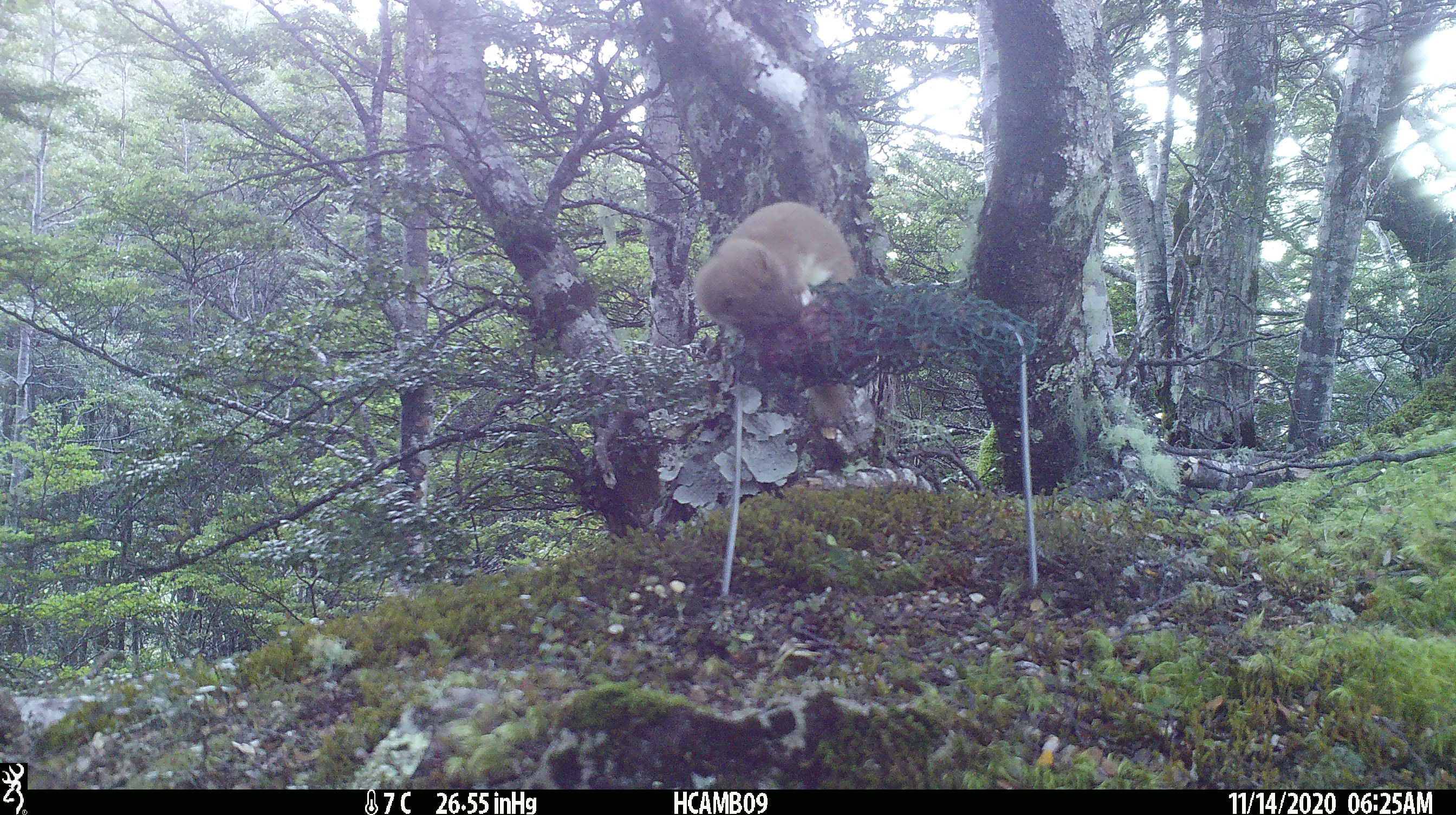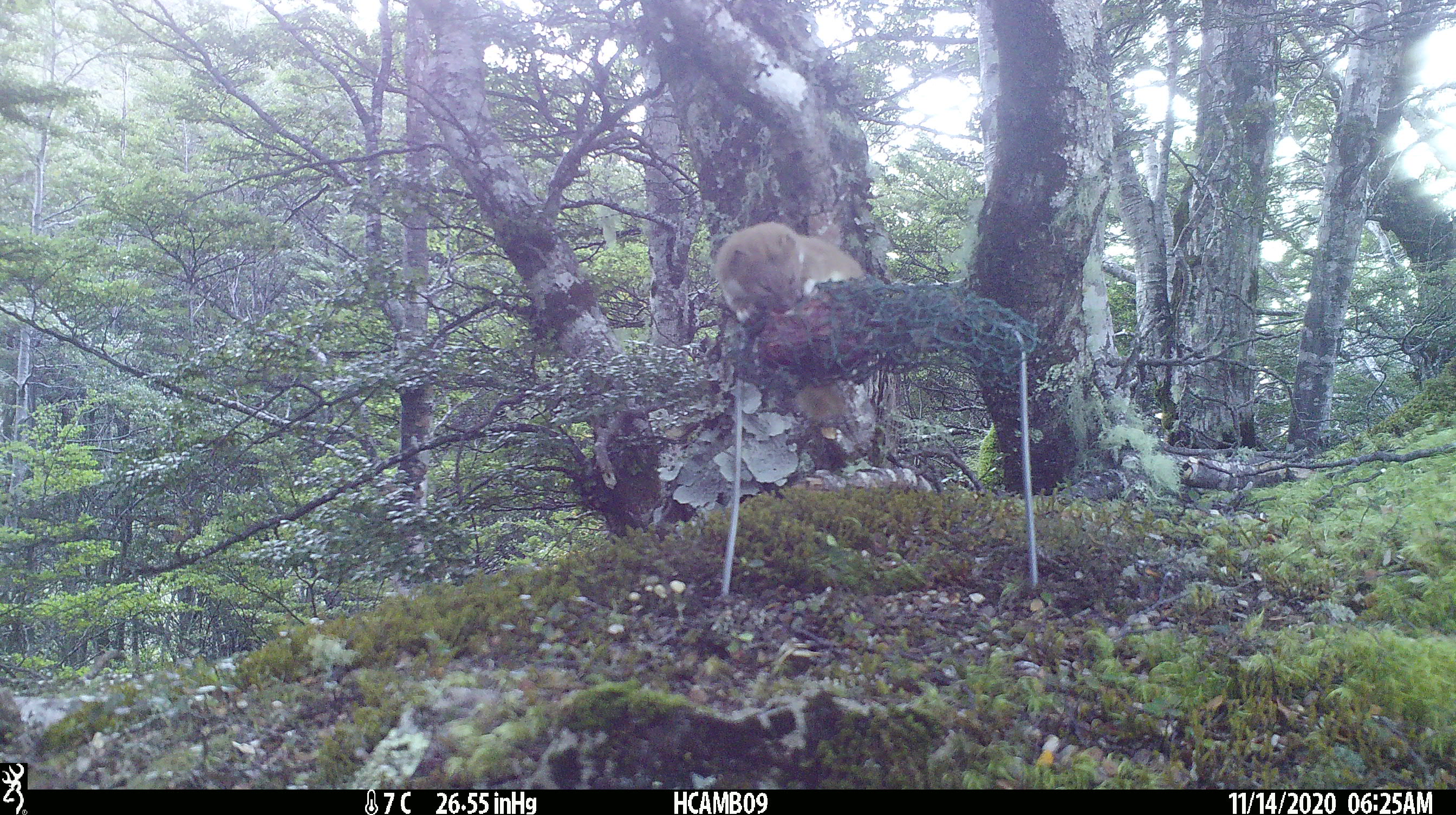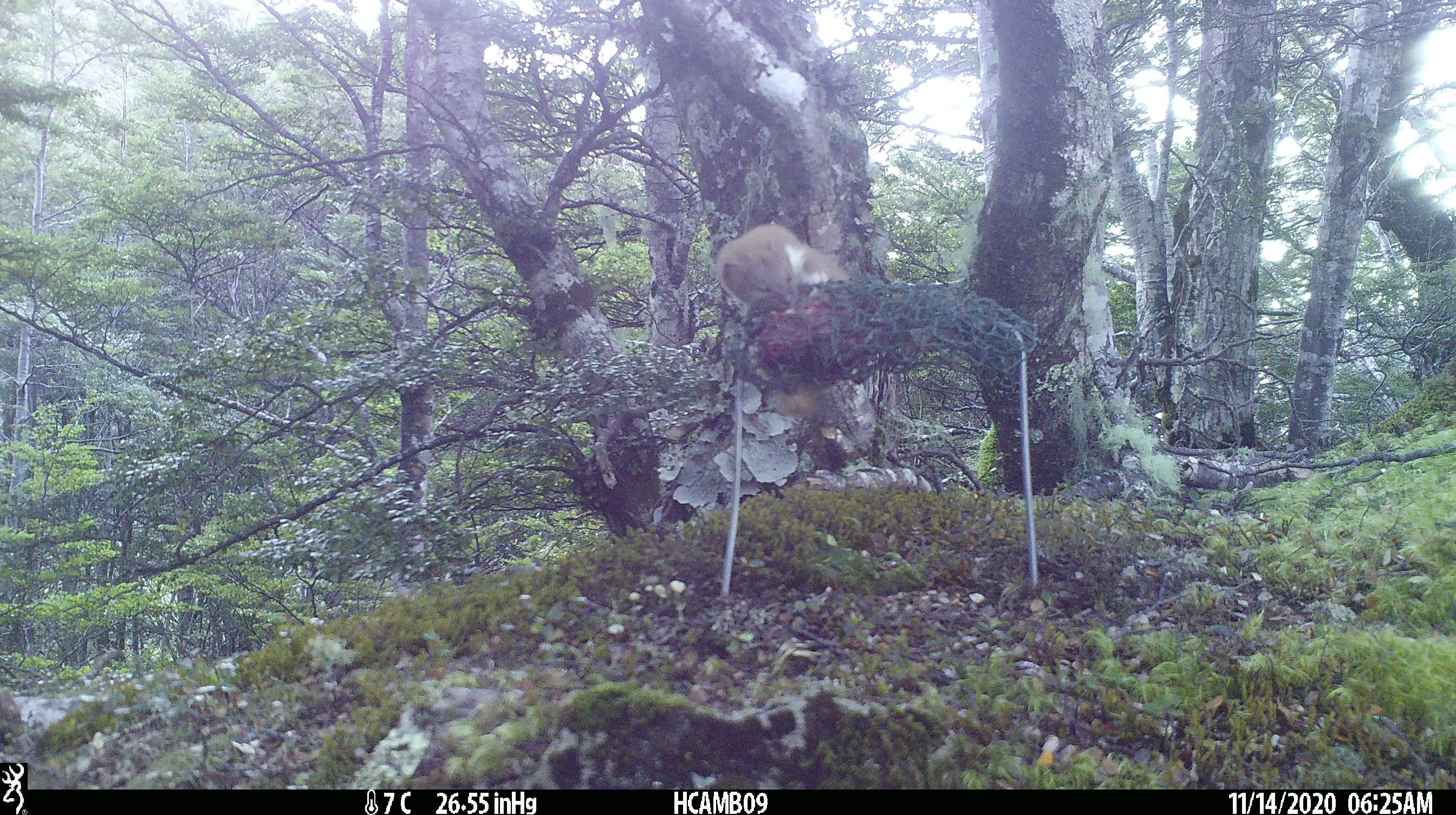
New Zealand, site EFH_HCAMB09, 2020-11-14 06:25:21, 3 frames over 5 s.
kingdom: Animalia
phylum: Chordata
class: Mammalia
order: Carnivora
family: Mustelidae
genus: Mustela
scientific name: Mustela nivalis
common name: least weasel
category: weasel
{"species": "weasel (least weasel) (Mustela nivalis)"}